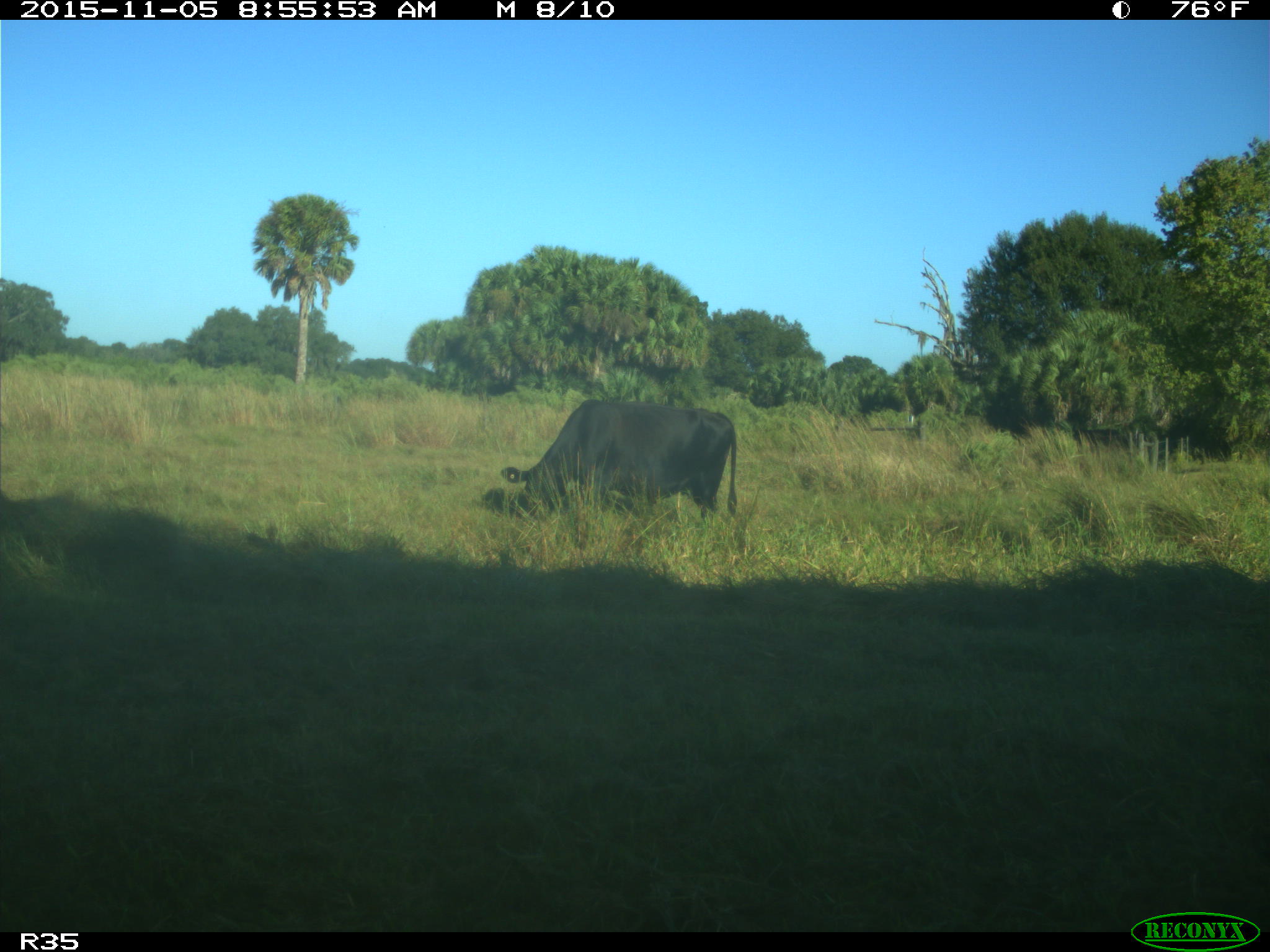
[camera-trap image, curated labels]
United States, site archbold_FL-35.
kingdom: Animalia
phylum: Chordata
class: Mammalia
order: Artiodactyla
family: Bovidae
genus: Bos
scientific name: Bos taurus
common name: domestic cow